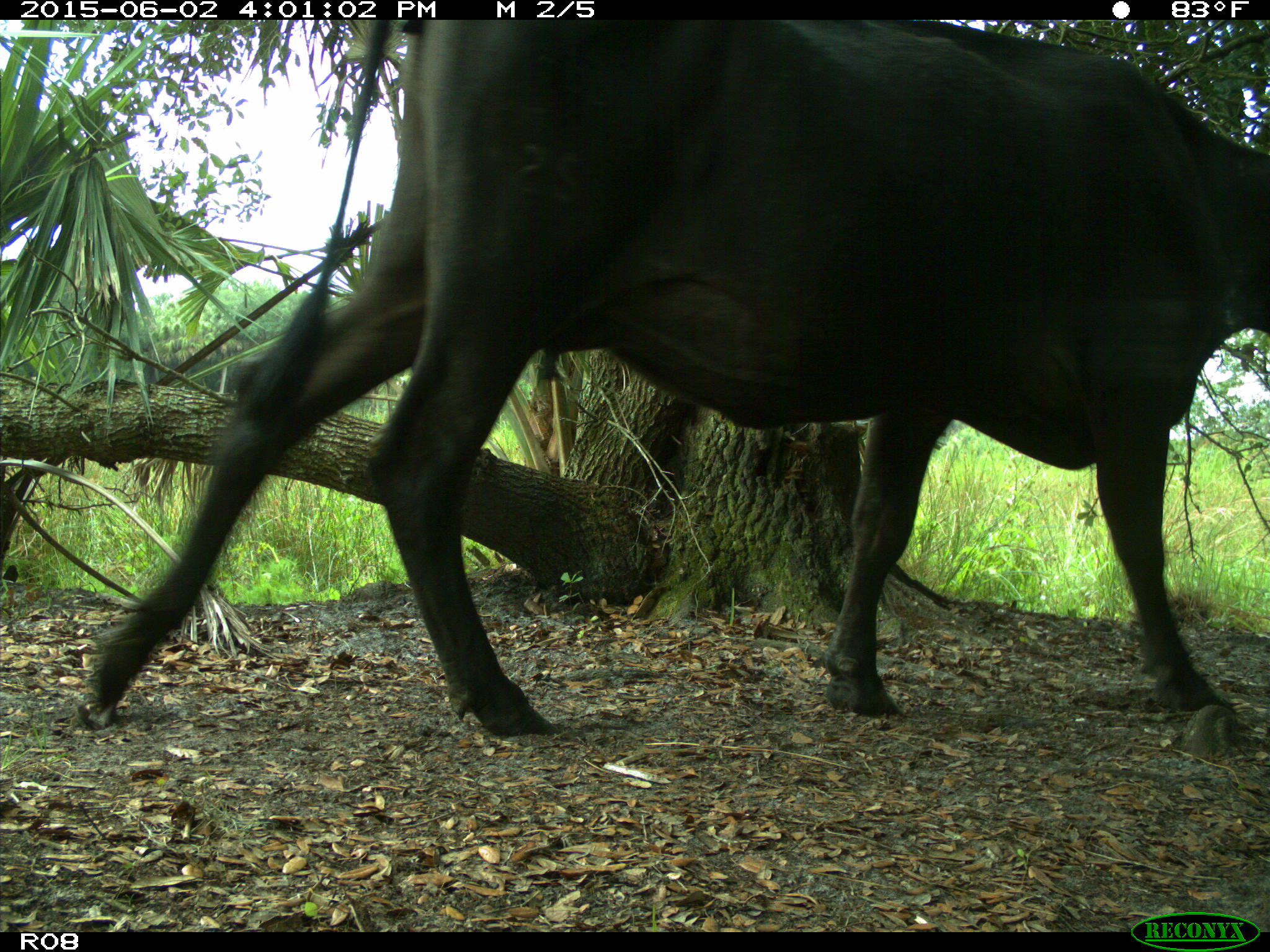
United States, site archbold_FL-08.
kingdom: Animalia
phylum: Chordata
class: Mammalia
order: Artiodactyla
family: Bovidae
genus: Bos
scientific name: Bos taurus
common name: domestic cow